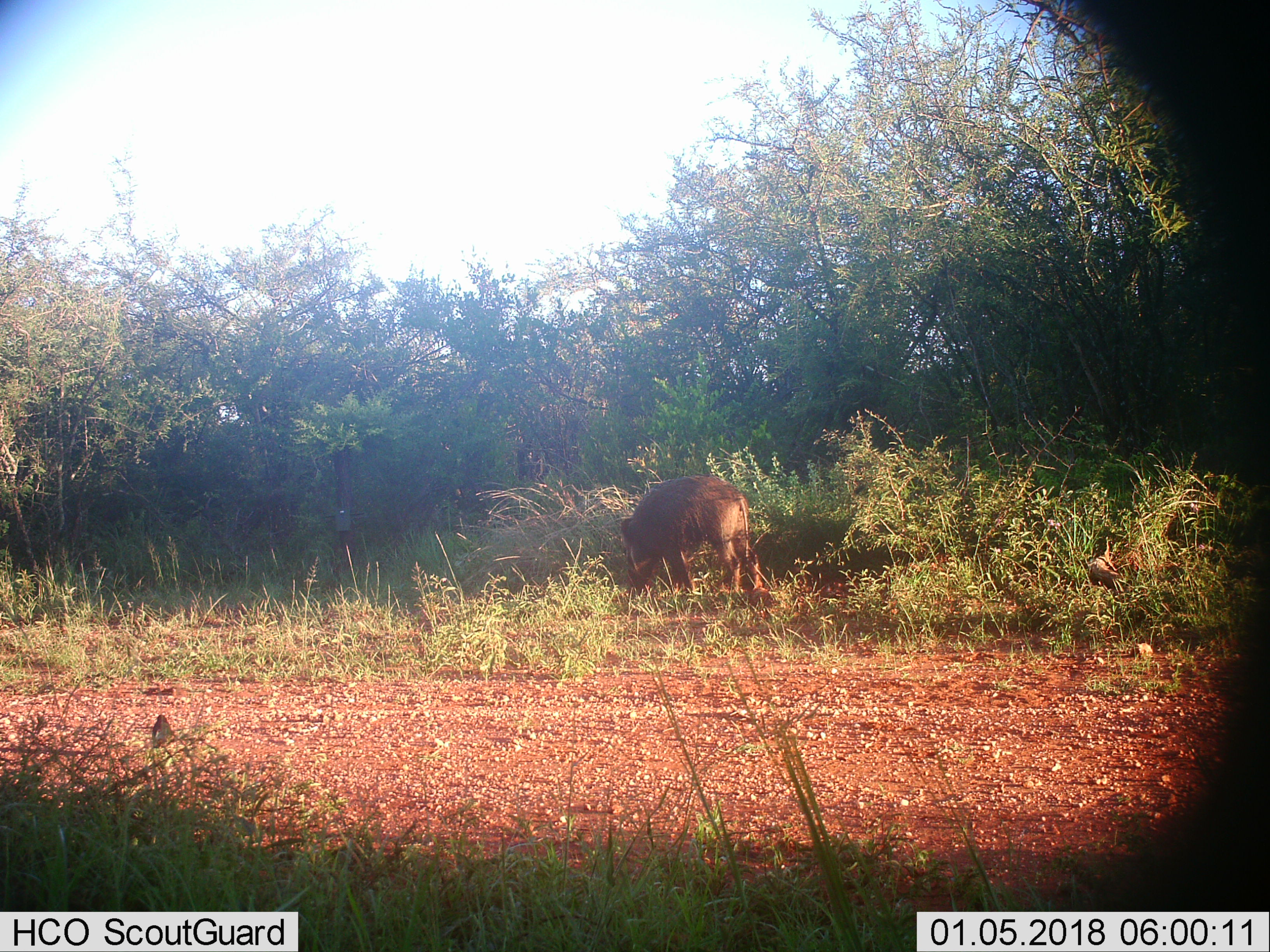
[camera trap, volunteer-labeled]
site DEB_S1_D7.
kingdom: Animalia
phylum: Chordata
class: Mammalia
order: Artiodactyla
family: Suidae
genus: Phacochoerus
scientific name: Phacochoerus africanus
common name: warthog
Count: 1.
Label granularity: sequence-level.